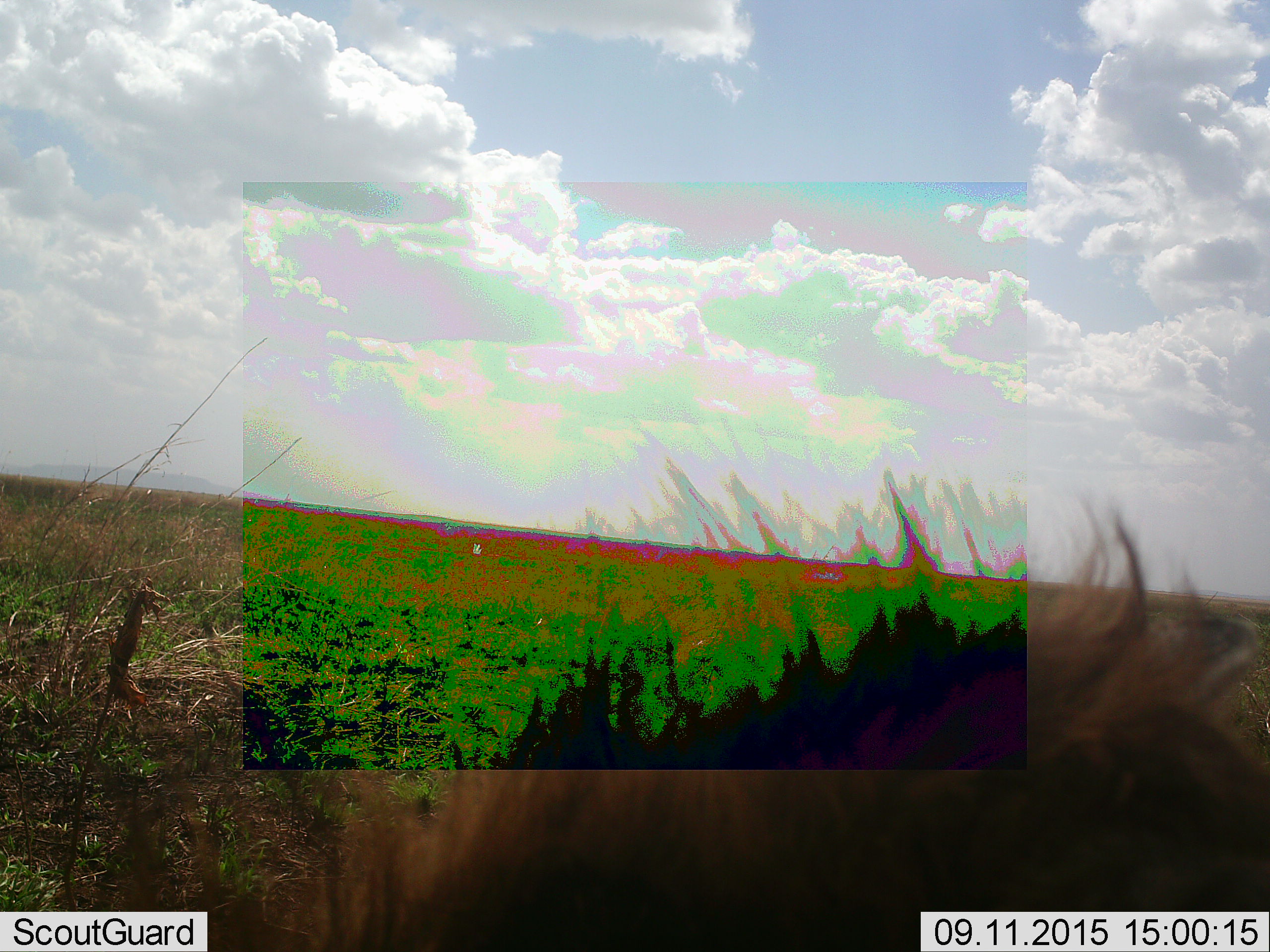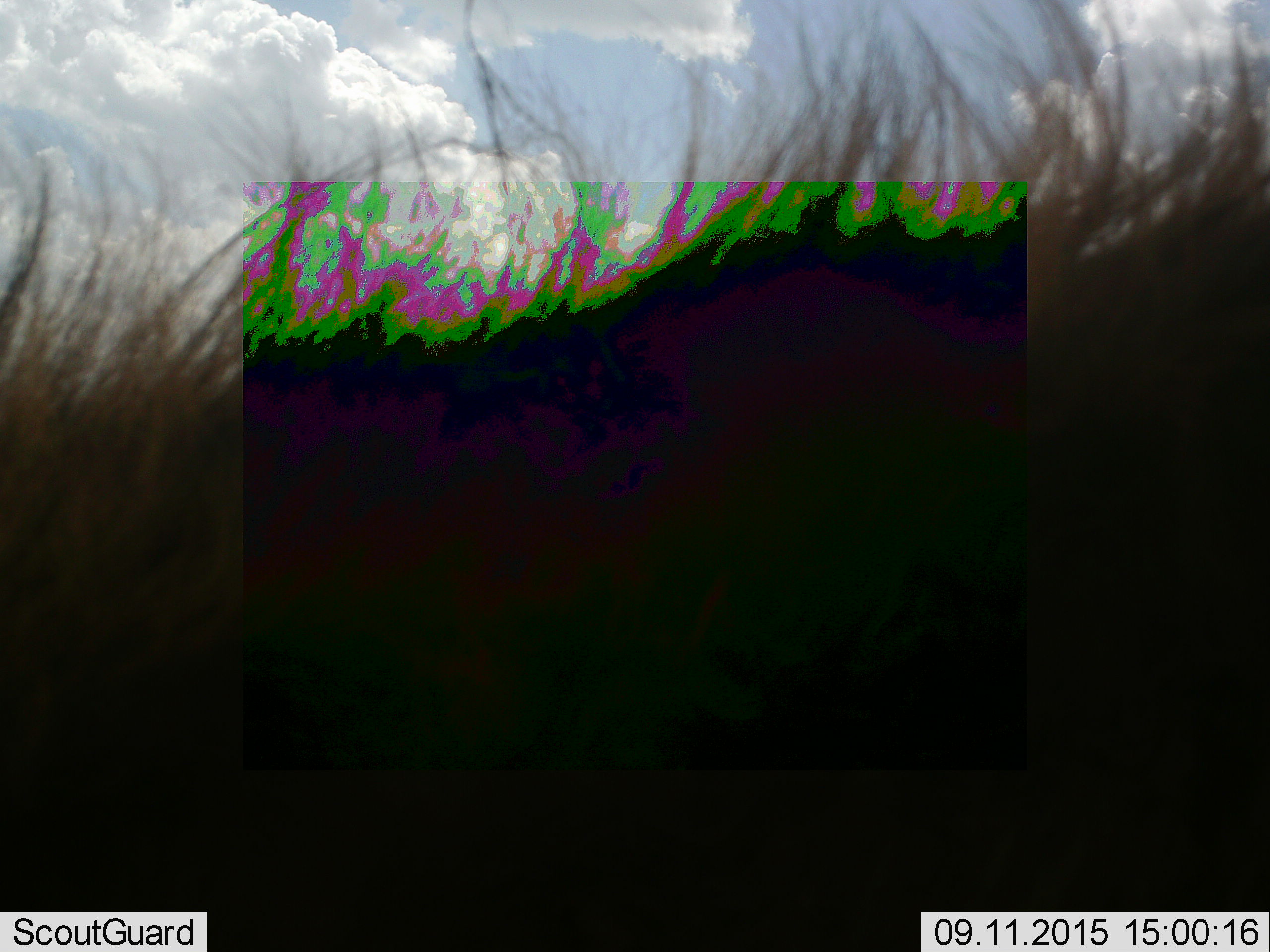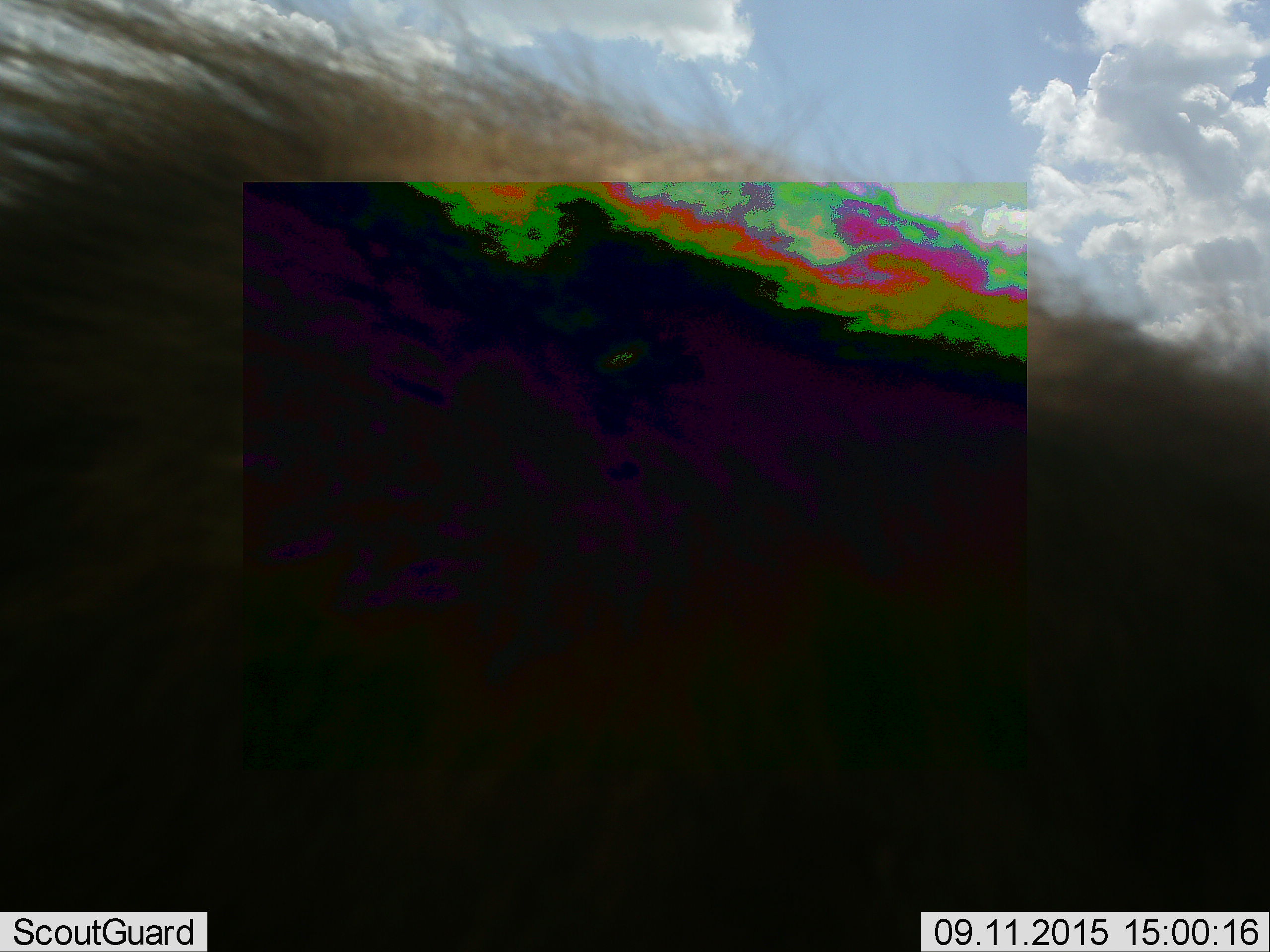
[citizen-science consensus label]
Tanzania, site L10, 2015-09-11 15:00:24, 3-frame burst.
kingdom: Animalia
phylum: Chordata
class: Mammalia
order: Carnivora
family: Felidae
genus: Panthera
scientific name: Panthera leo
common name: lion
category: lionmale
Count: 1.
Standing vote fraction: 0%.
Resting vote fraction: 33%.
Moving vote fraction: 67%.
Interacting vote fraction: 0%.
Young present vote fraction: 0%.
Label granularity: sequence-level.